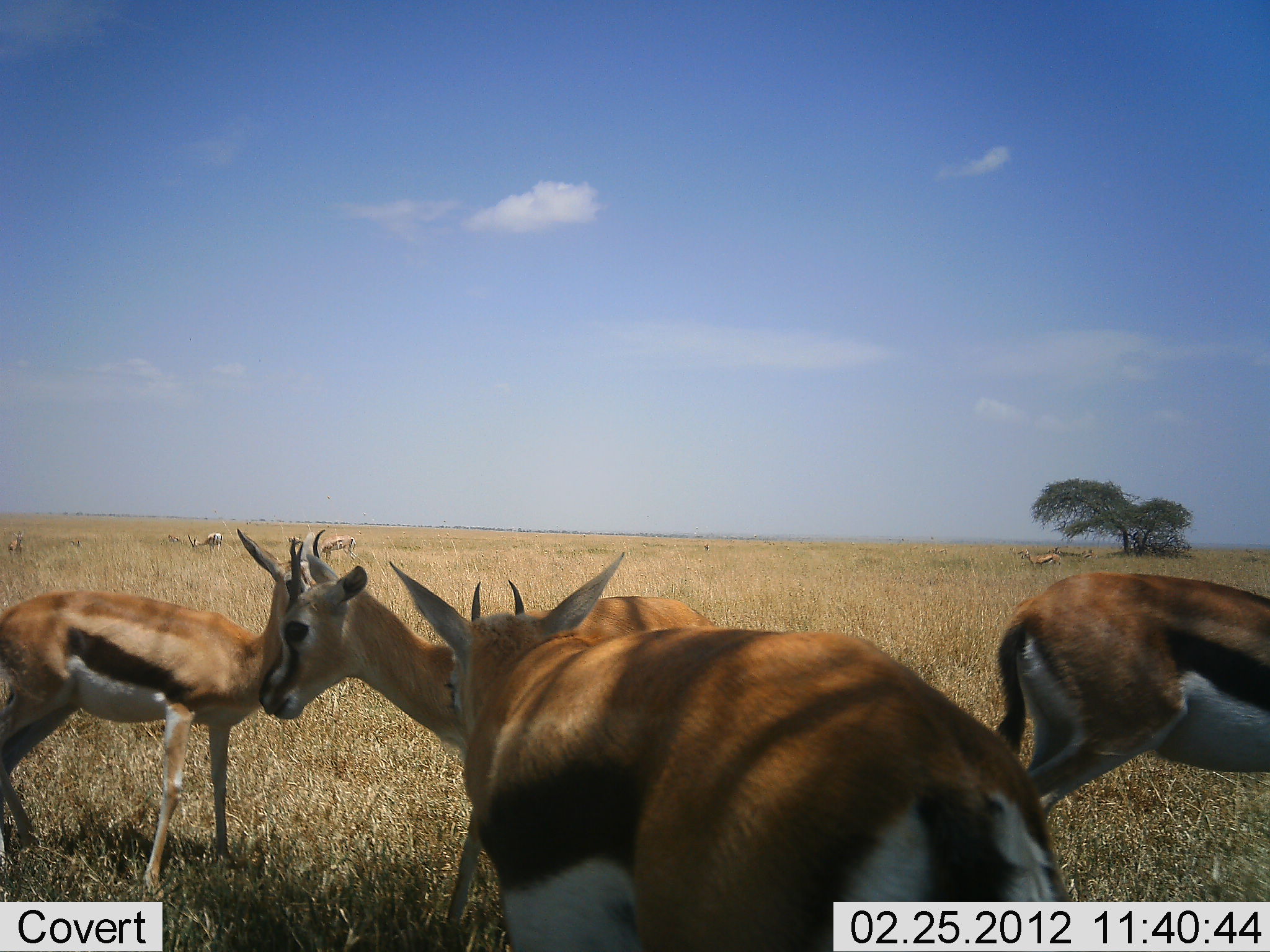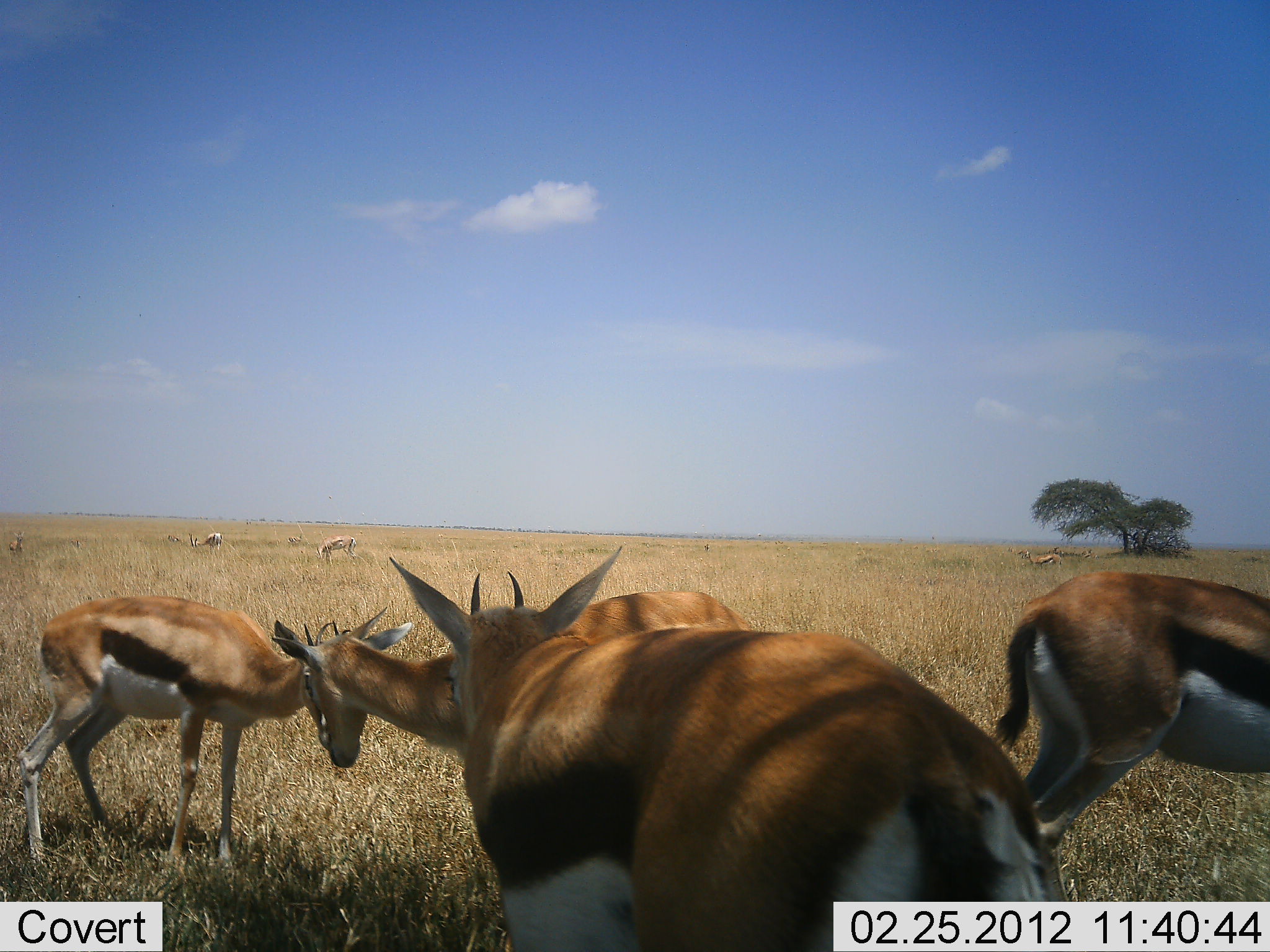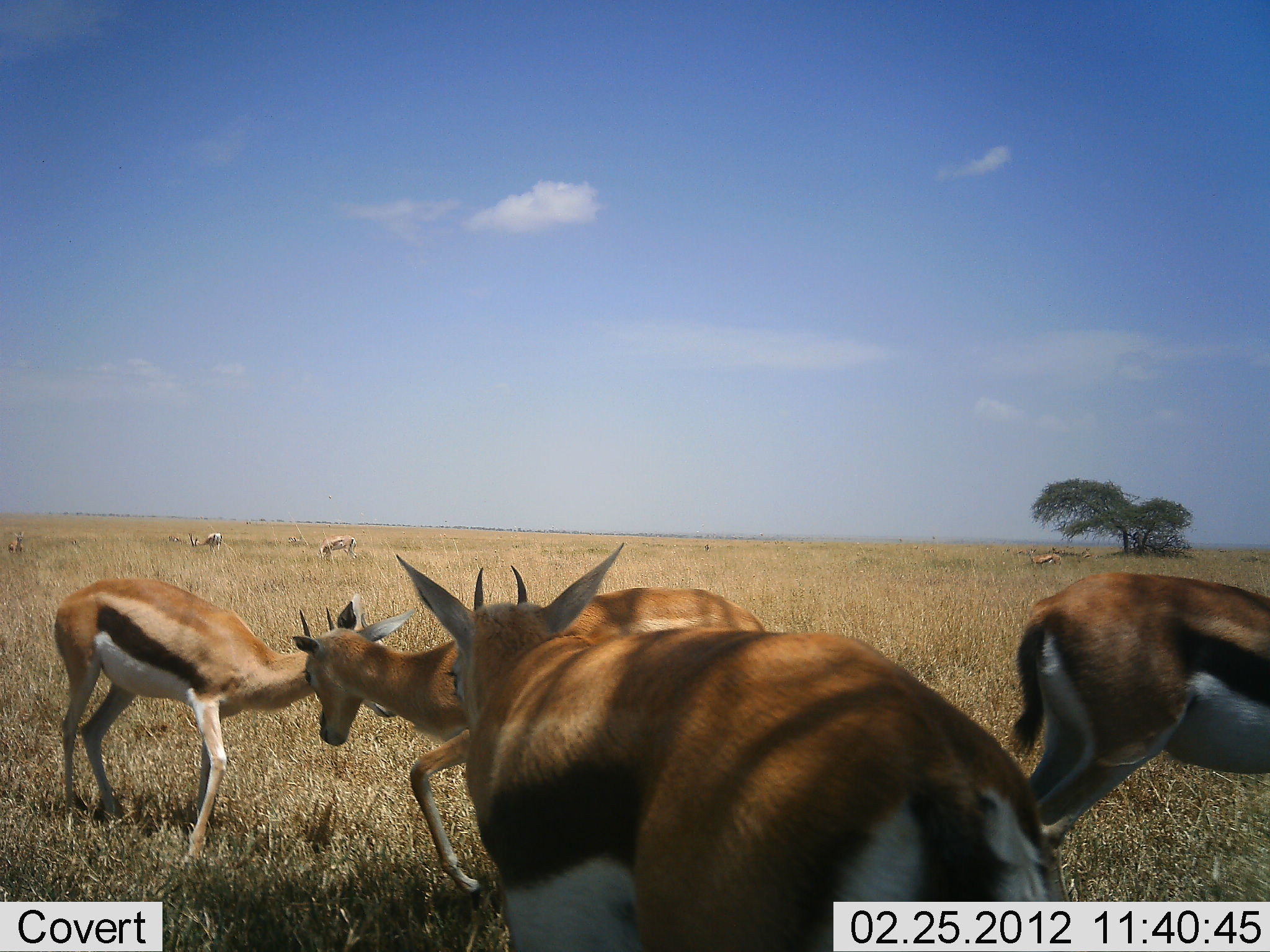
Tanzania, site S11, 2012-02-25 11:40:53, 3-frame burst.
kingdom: Animalia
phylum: Chordata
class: Mammalia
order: Artiodactyla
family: Bovidae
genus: Eudorcas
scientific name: Eudorcas thomsonii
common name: thomson's gazelle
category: gazellethomsons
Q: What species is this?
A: Gazellethomsons (thomson's gazelle) (Eudorcas thomsonii).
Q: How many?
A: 8.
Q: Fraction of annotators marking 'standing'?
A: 93%.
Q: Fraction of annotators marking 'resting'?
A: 0%.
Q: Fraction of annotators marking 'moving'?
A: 13%.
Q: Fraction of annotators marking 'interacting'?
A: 33%.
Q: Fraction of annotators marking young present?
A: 0%.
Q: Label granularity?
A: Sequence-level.